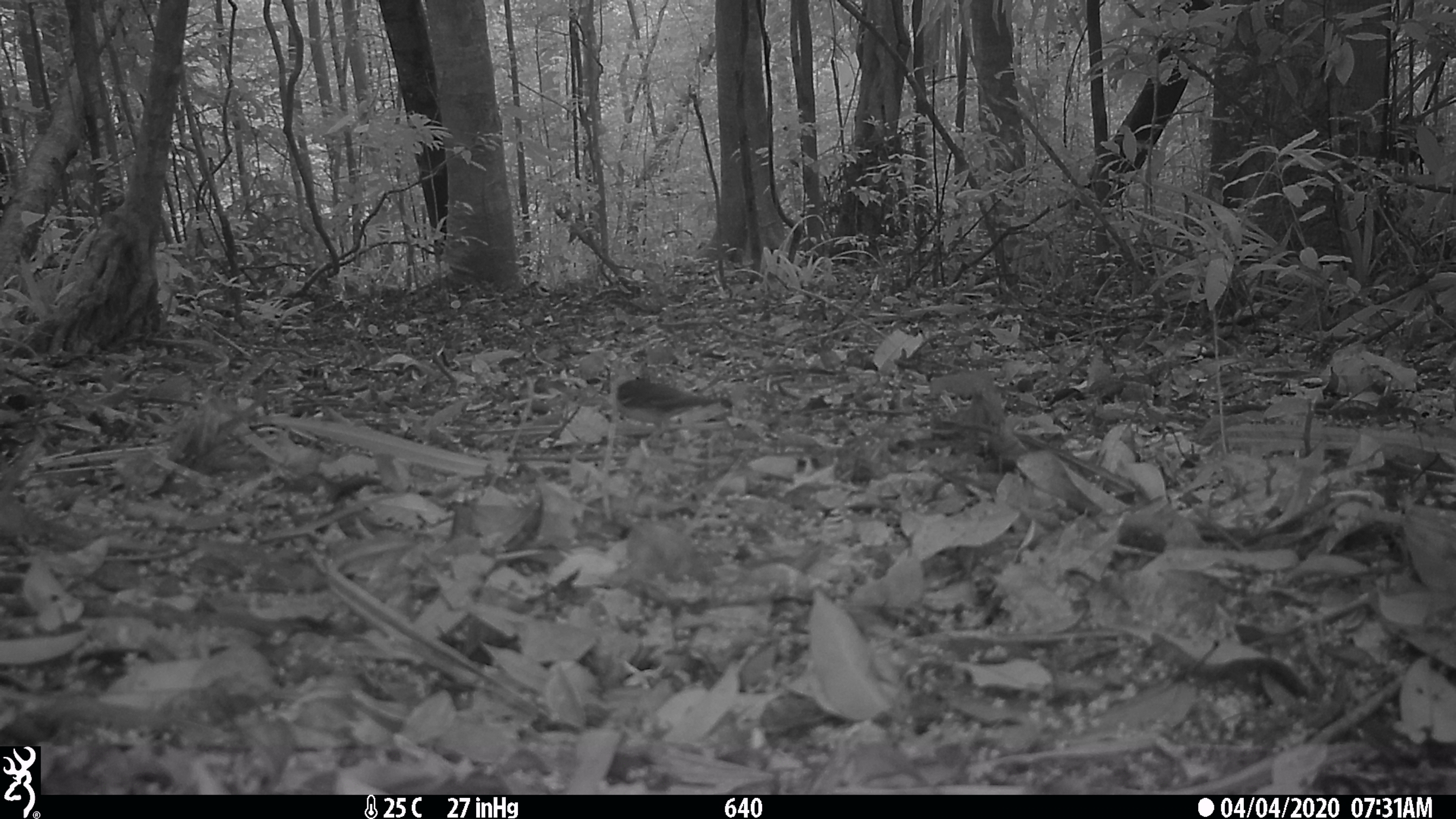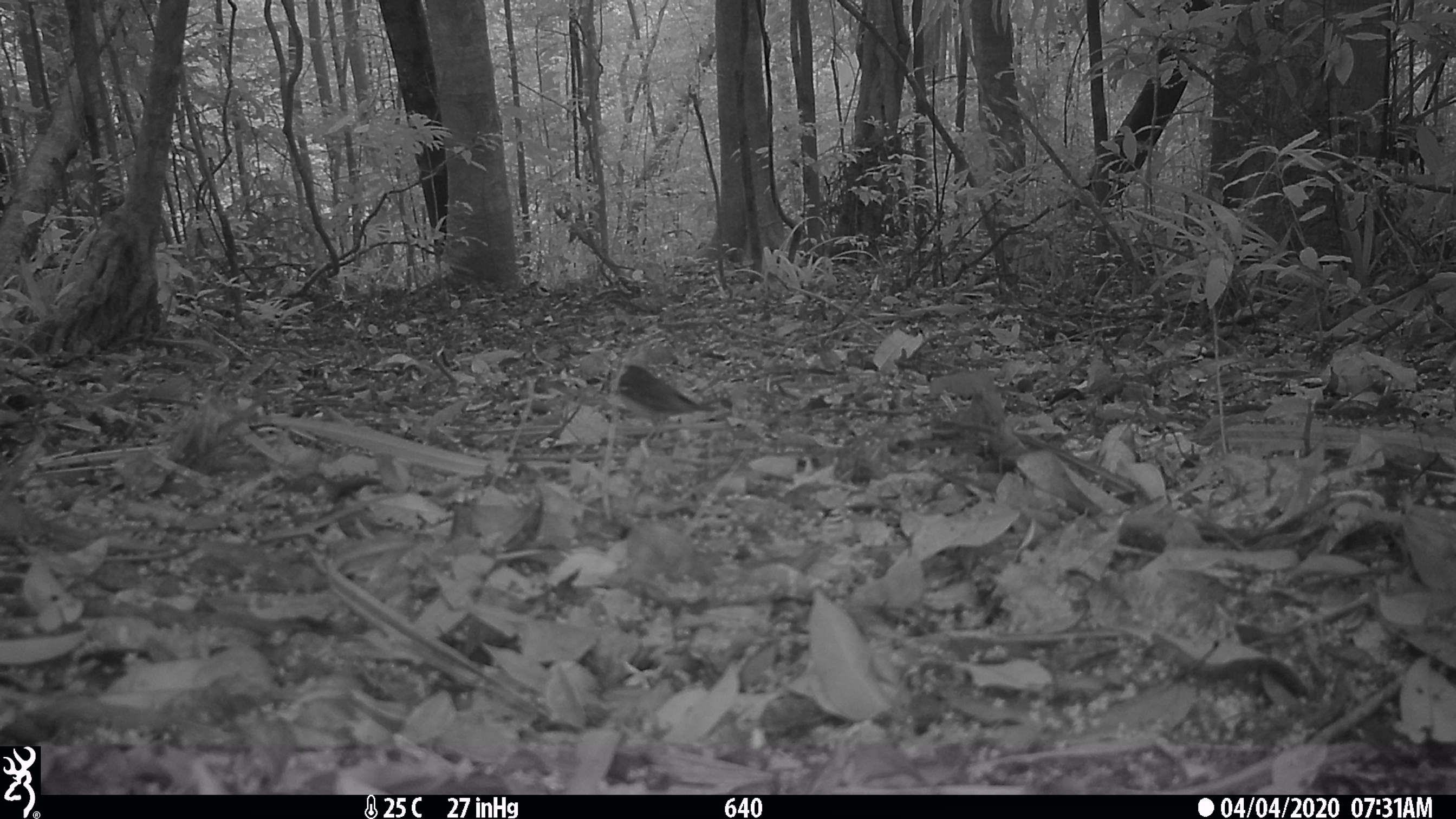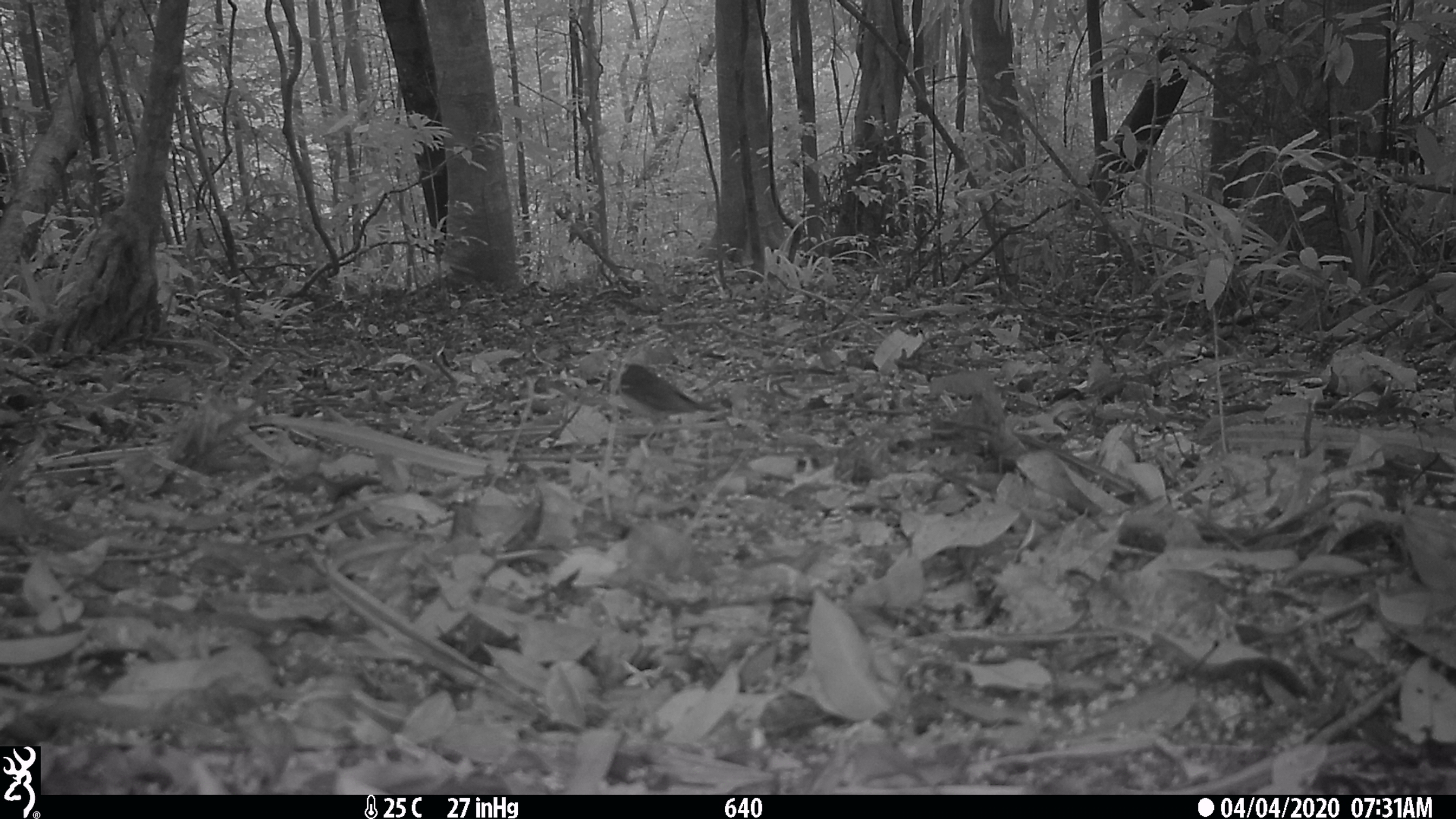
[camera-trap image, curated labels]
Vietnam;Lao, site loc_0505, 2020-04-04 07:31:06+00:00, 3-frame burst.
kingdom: Animalia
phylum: Chordata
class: Aves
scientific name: Aves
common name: bird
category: unidentified bird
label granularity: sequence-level